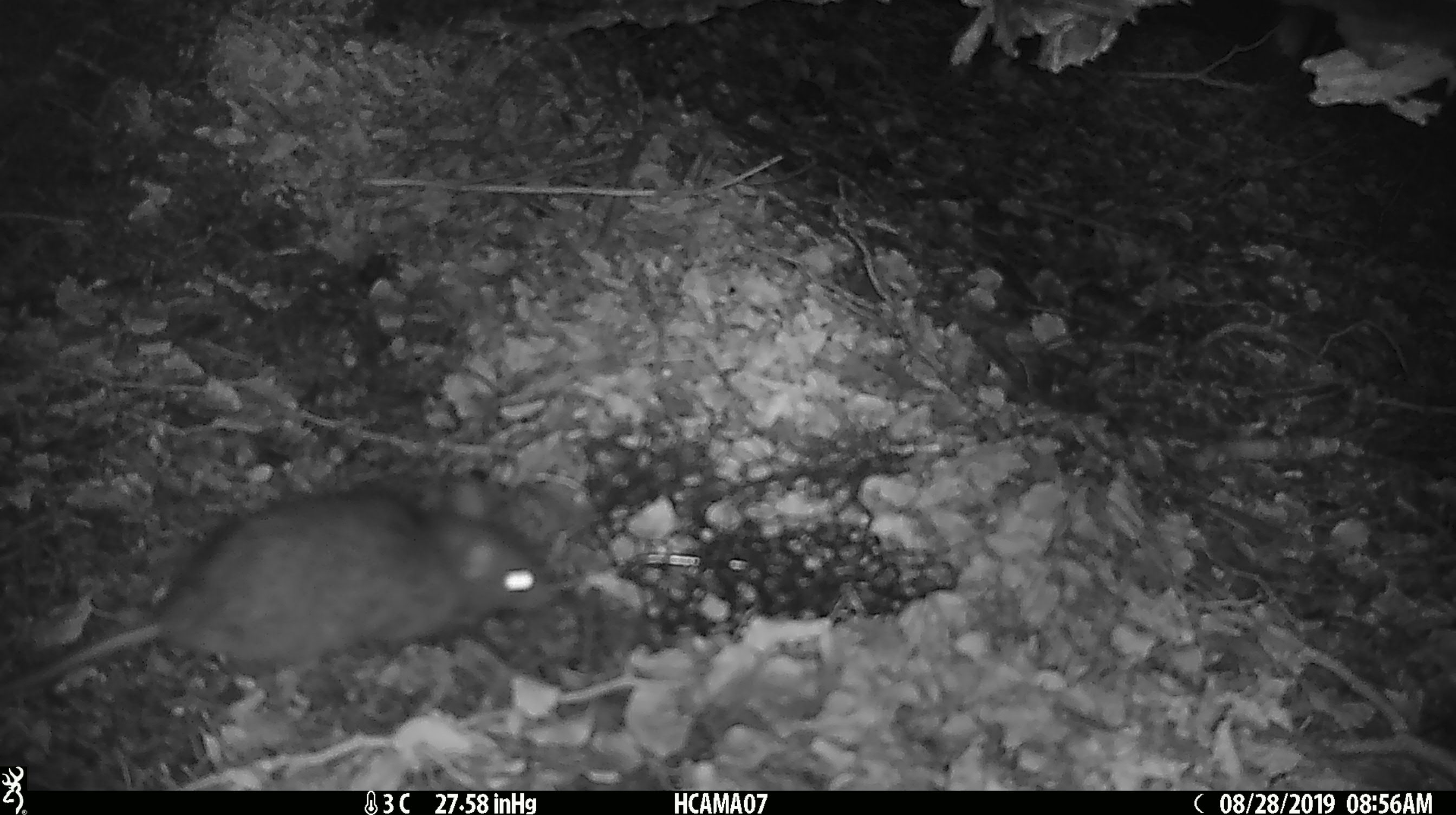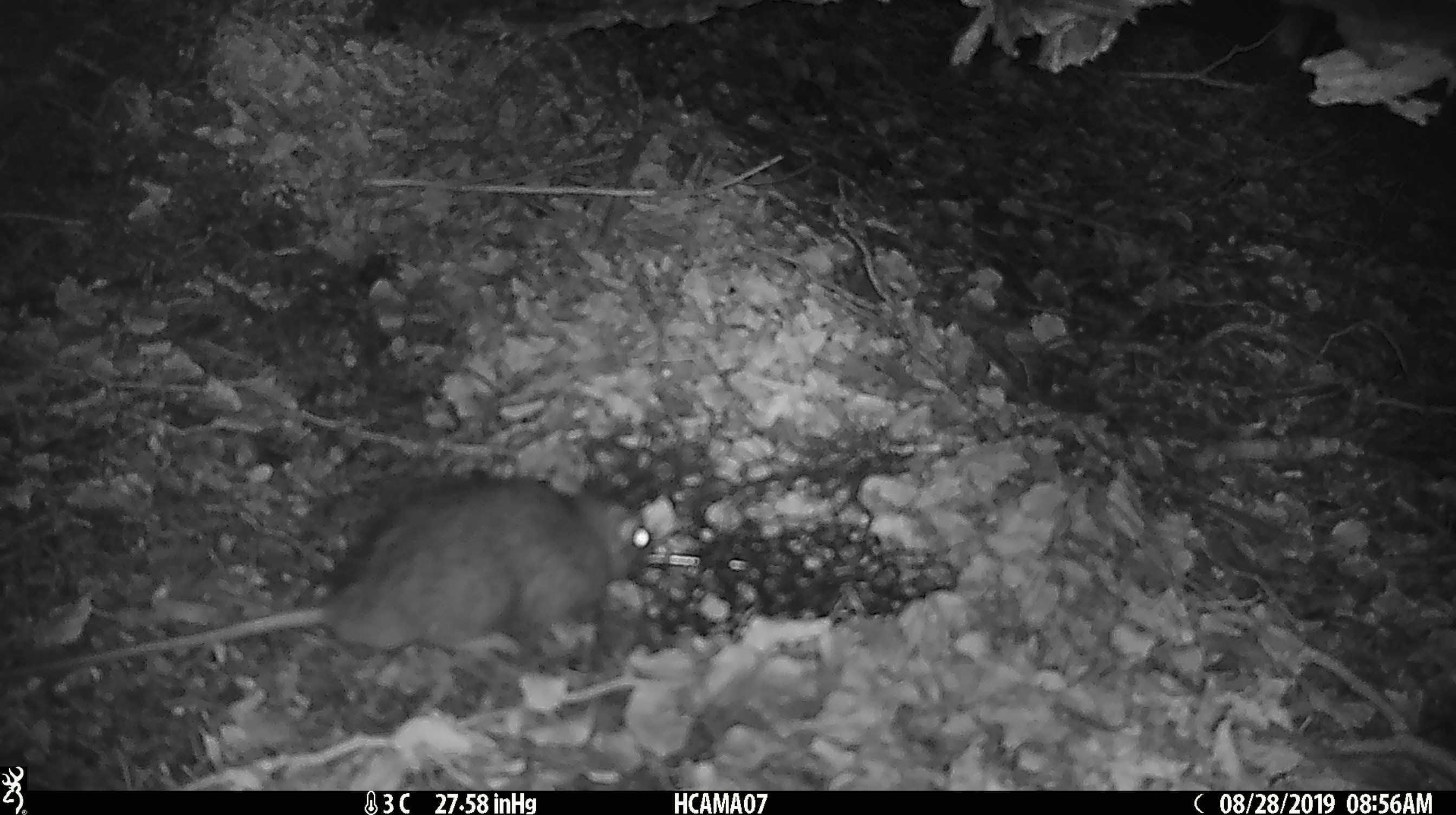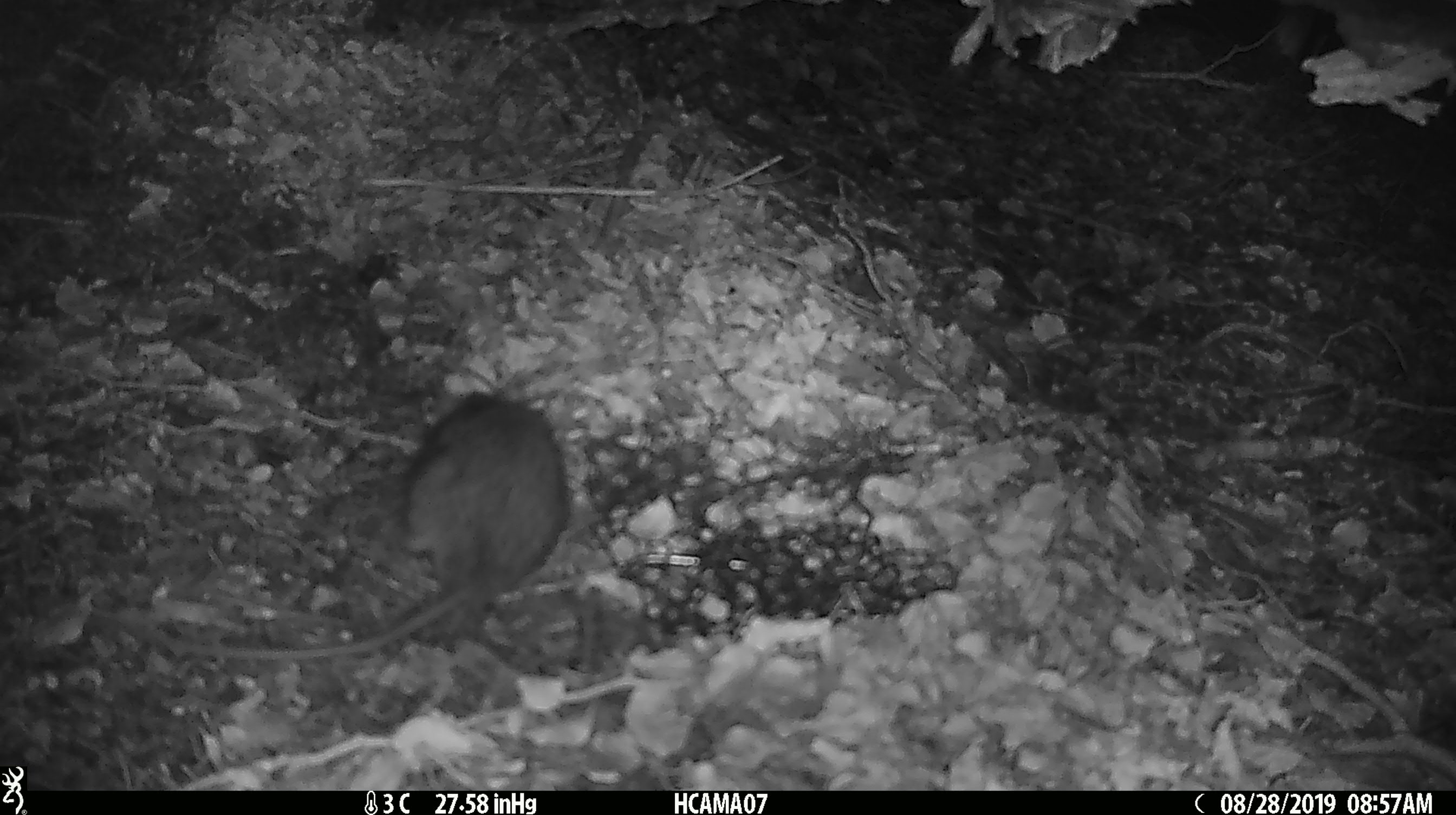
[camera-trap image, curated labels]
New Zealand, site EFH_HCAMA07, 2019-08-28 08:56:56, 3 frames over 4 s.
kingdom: Animalia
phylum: Chordata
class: Mammalia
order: Rodentia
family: Muridae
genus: Rattus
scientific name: Rattus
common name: rat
Rat (Rattus).